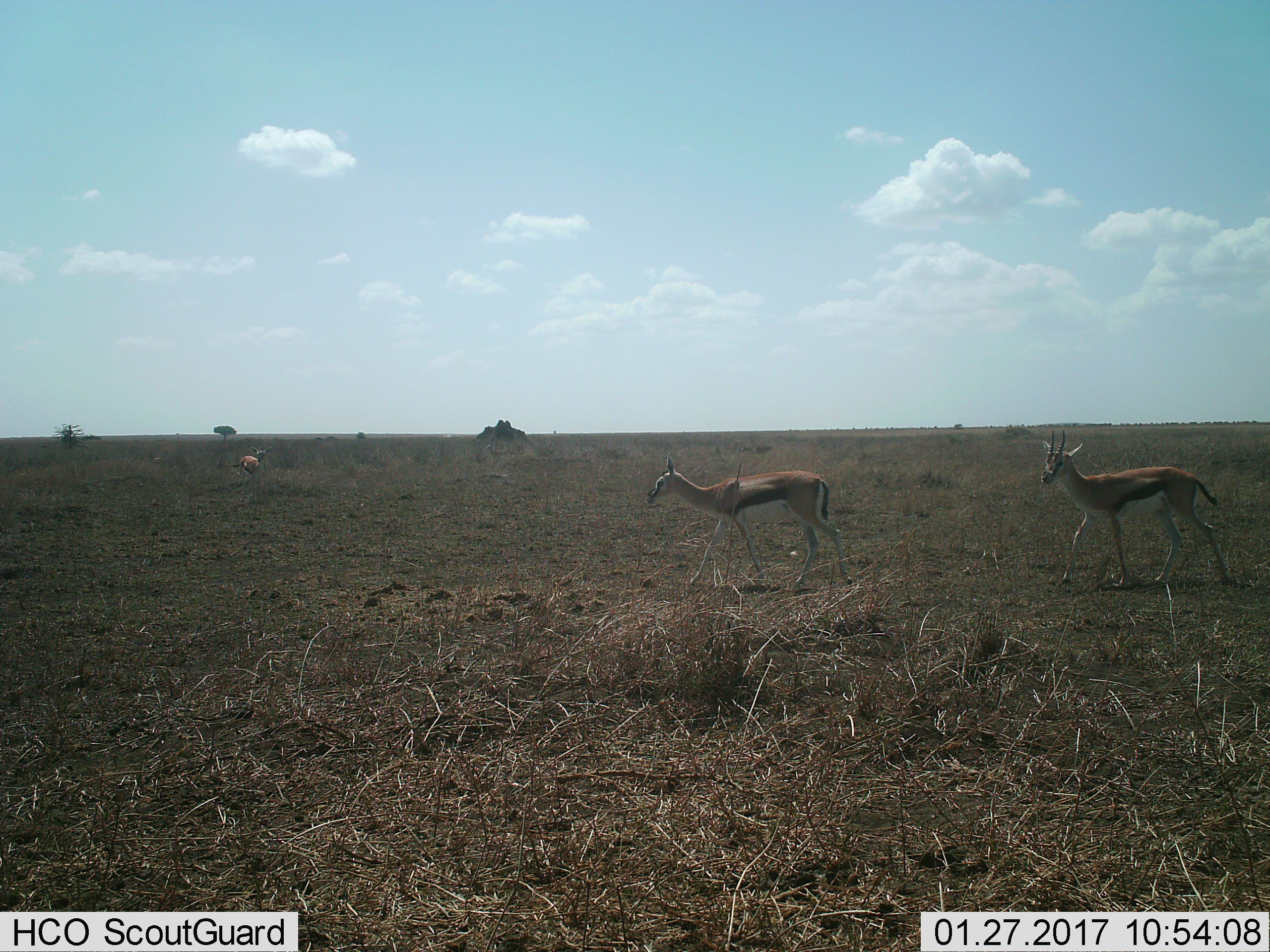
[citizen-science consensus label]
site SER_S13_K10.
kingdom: Animalia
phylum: Chordata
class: Mammalia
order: Artiodactyla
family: Bovidae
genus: Eudorcas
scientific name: Eudorcas thomsonii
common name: thomson's gazelle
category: gazellethomsons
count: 3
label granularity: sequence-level